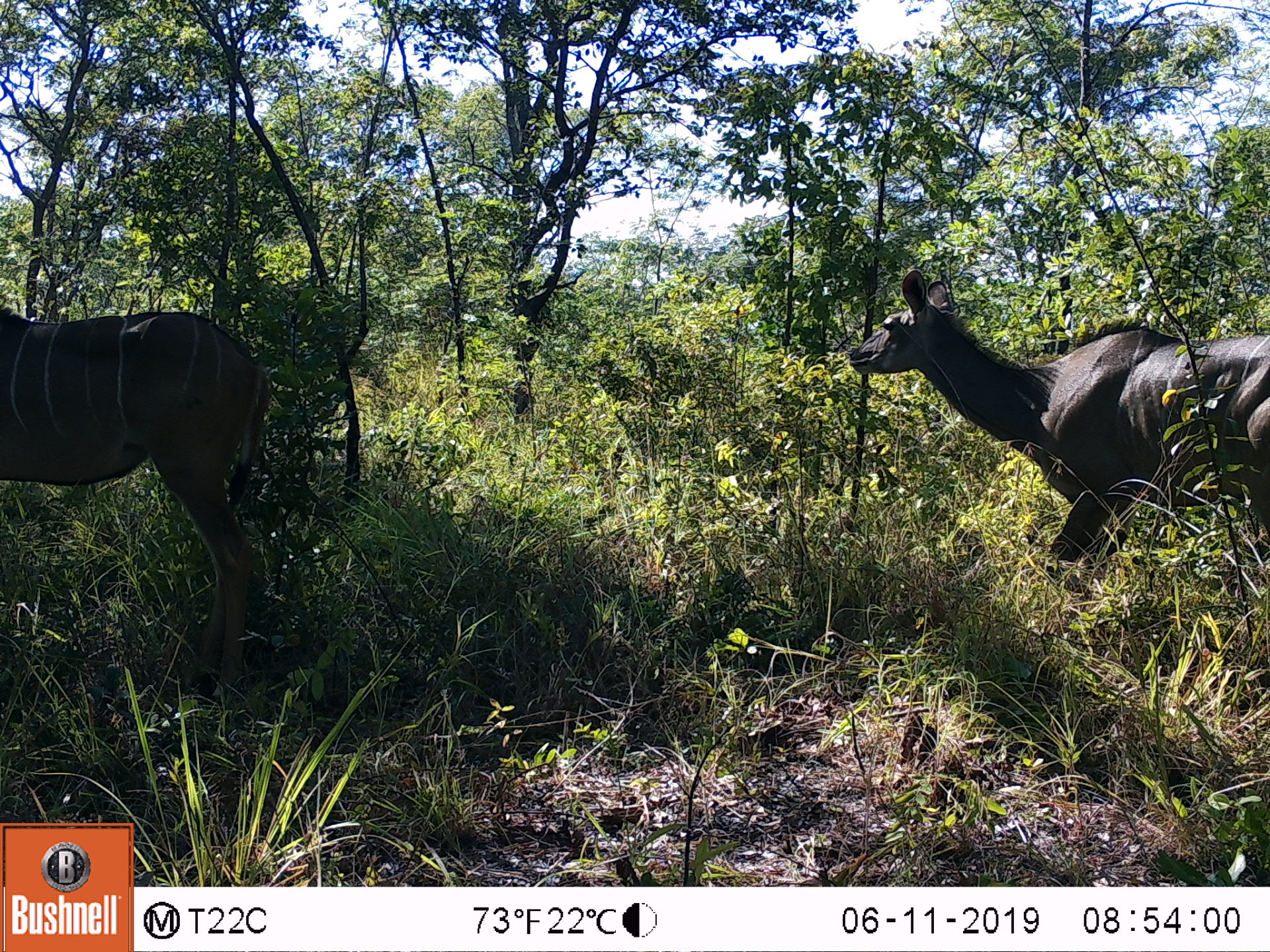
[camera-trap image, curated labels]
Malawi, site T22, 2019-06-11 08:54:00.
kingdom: Animalia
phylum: Chordata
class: Mammalia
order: Artiodactyla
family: Bovidae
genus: Tragelaphus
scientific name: Tragelaphus strepsiceros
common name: greater kudu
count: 2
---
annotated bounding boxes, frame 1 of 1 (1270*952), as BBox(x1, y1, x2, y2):
greater kudu: BBox(848, 264, 1262, 601); BBox(0, 266, 282, 693)